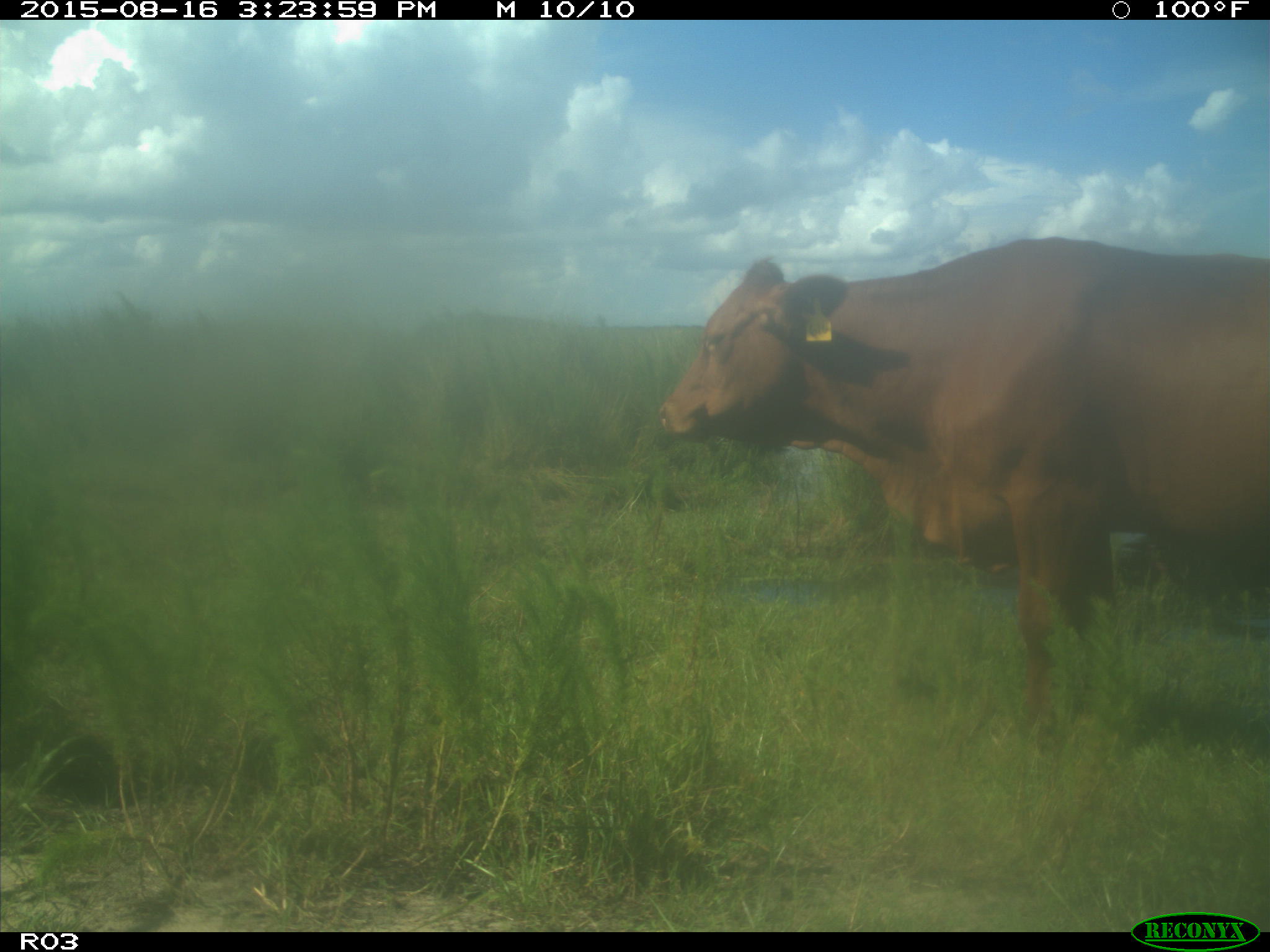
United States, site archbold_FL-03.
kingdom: Animalia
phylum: Chordata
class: Mammalia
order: Artiodactyla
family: Bovidae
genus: Bos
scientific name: Bos taurus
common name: domestic cow